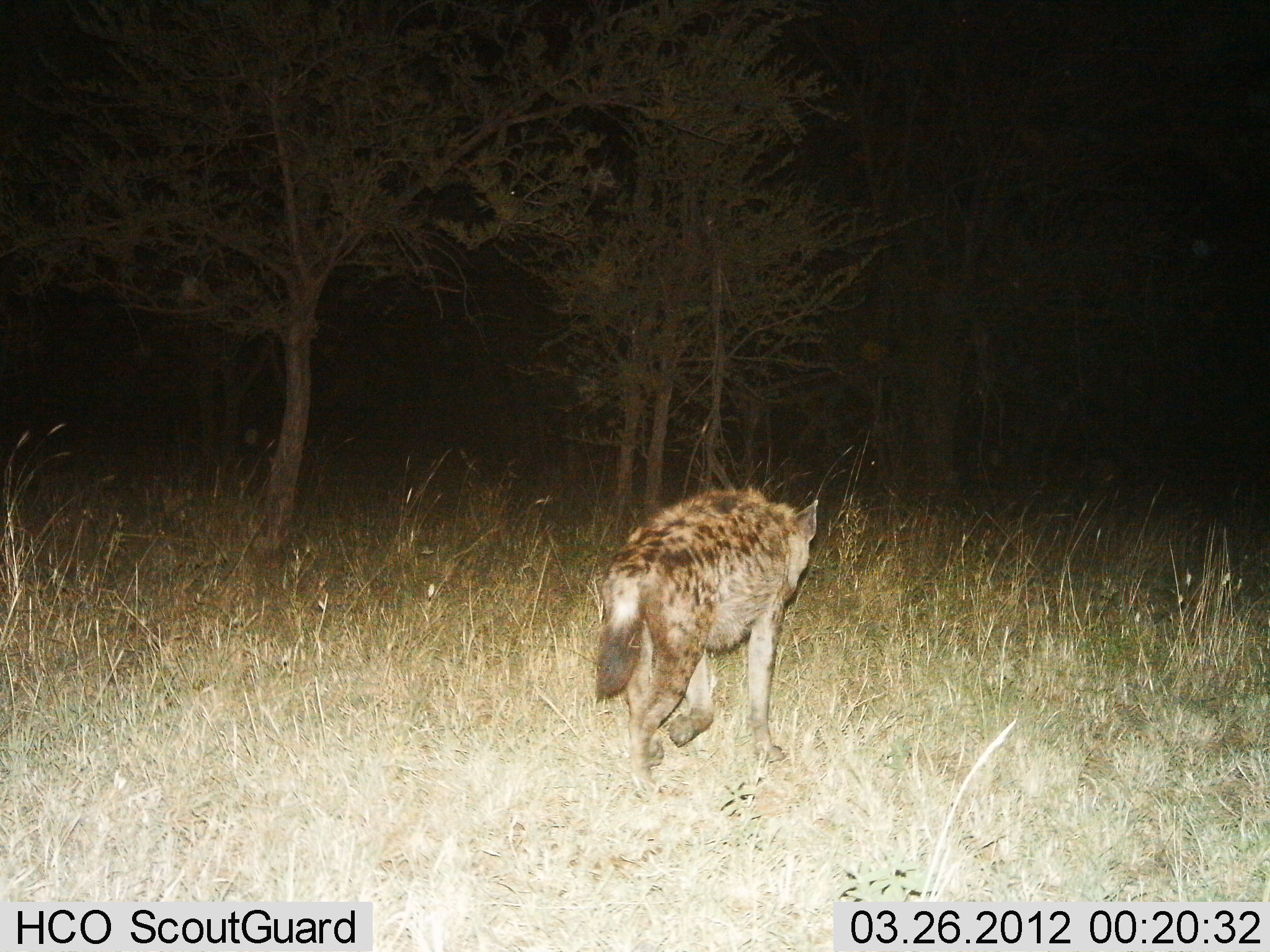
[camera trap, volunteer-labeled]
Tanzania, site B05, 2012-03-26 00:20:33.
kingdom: Animalia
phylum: Chordata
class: Mammalia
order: Carnivora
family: Hyaenidae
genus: Crocuta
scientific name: Crocuta crocuta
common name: spotted hyena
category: hyenaspotted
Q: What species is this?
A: Hyenaspotted (spotted hyena) (Crocuta crocuta).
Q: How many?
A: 1.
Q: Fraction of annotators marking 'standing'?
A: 0%.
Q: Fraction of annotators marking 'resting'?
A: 0%.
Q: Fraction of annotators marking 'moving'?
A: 100%.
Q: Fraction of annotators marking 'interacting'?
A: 0%.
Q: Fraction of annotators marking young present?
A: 0%.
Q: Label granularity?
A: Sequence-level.